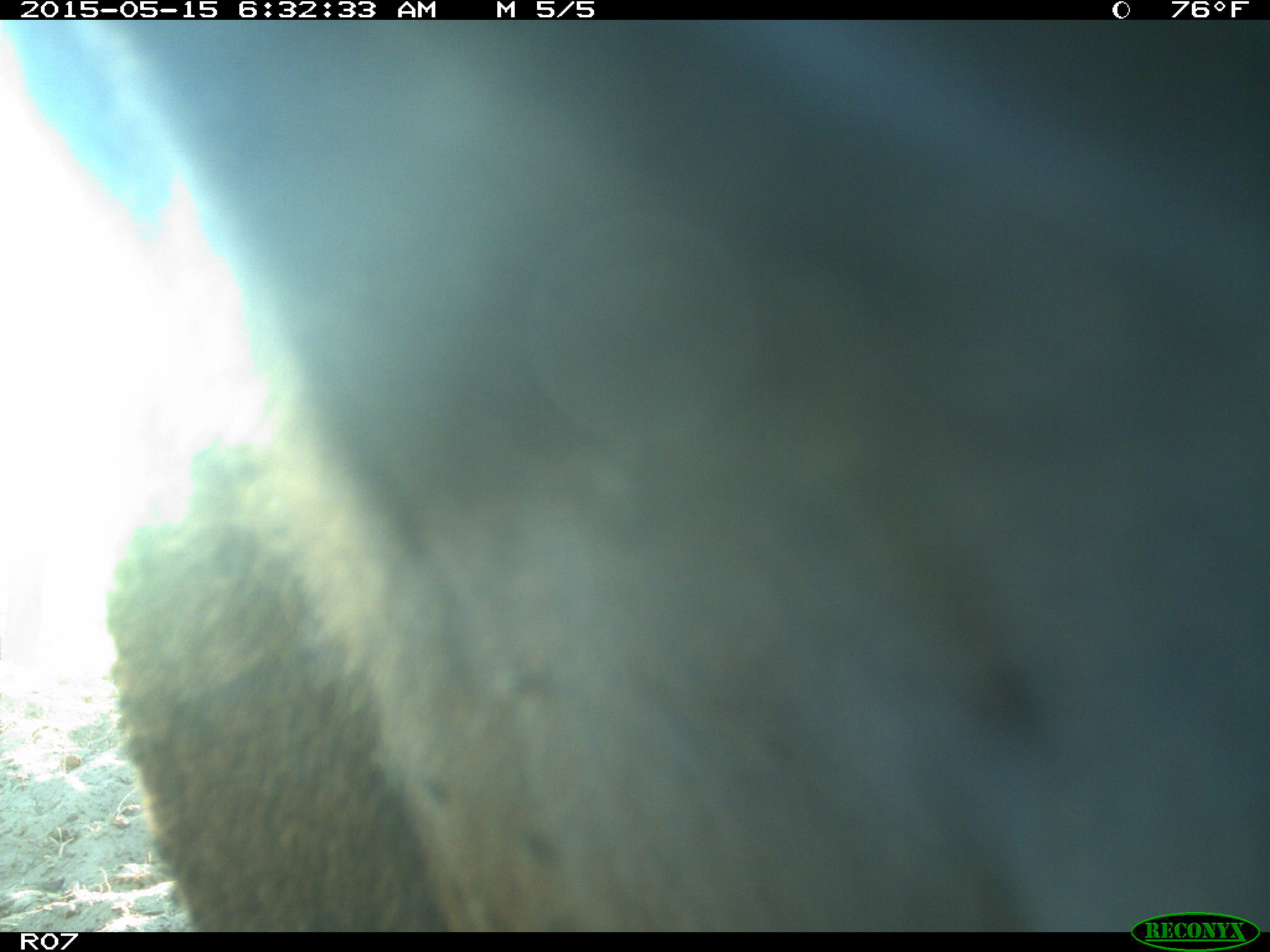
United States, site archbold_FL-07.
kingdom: Animalia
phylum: Chordata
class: Mammalia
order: Artiodactyla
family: Bovidae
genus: Bos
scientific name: Bos taurus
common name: domestic cow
Bos taurus (domestic cow).